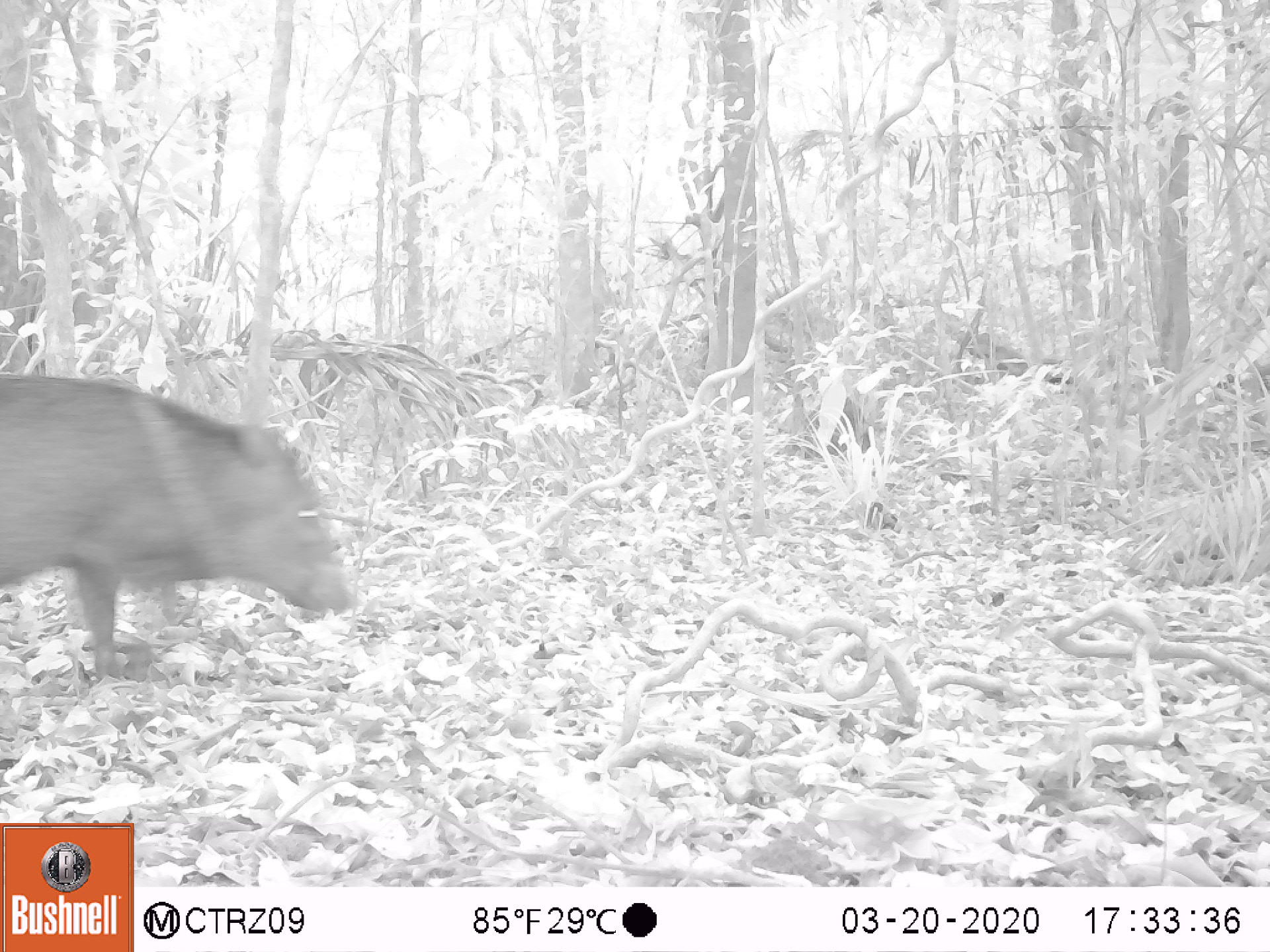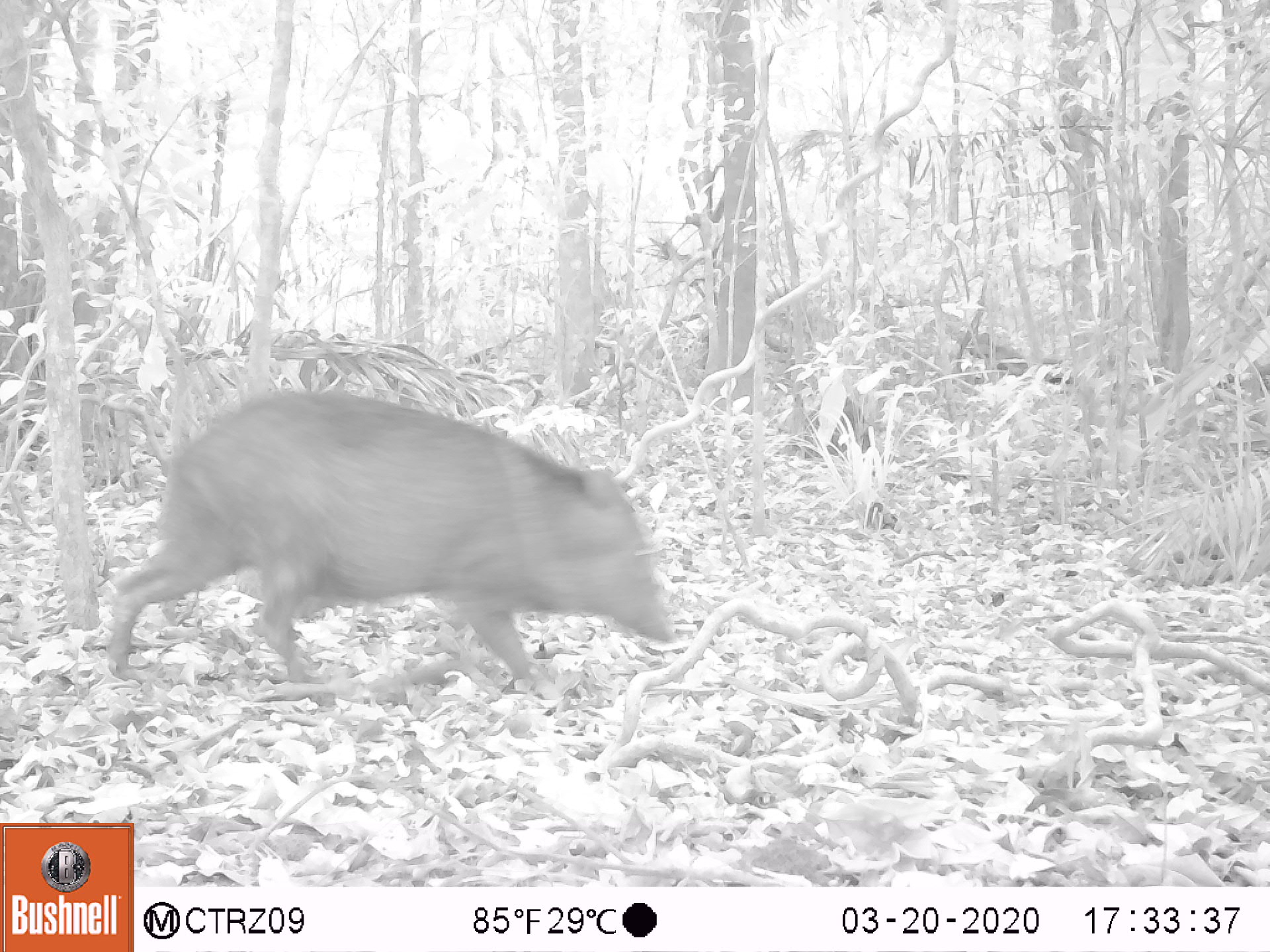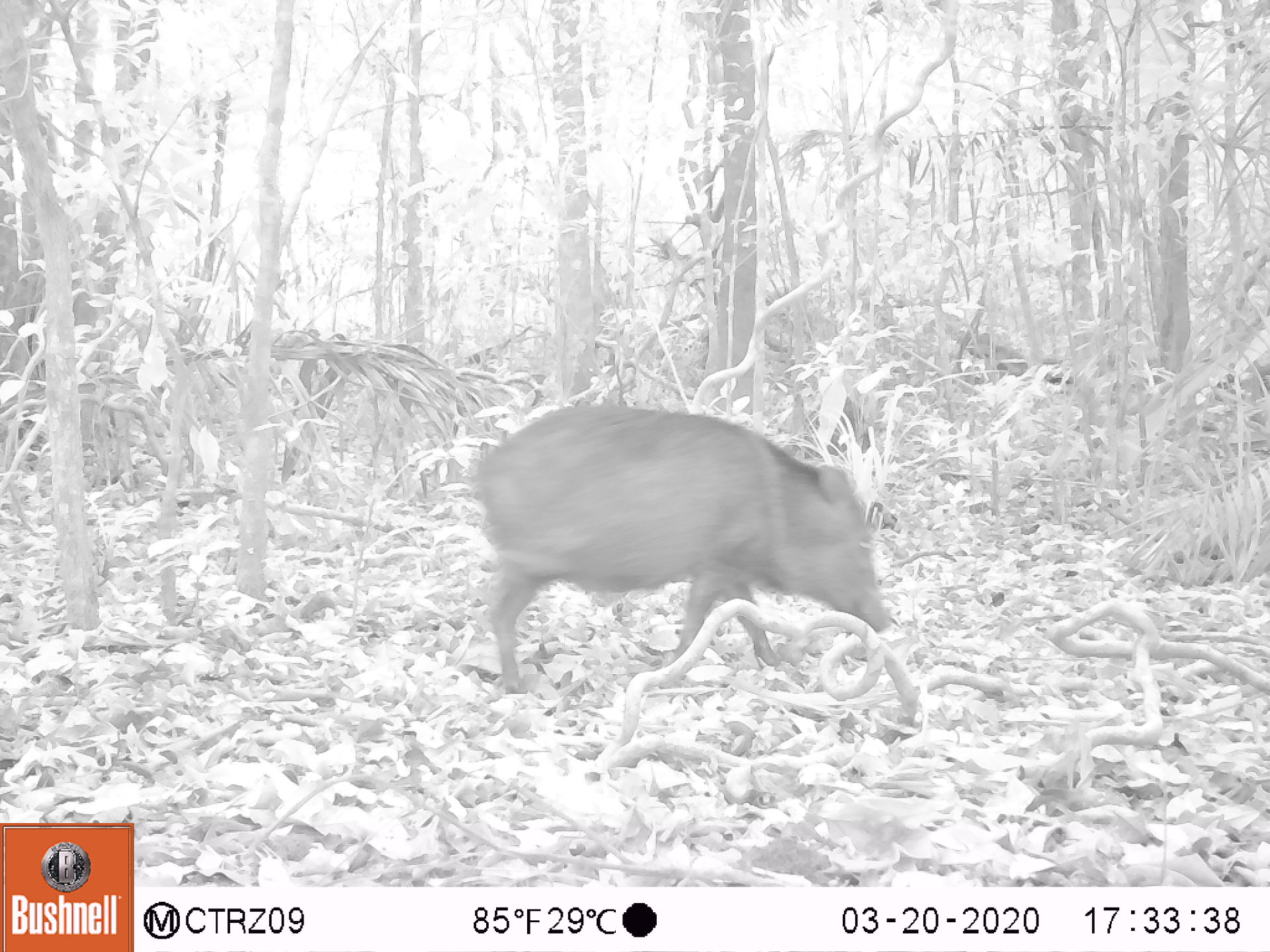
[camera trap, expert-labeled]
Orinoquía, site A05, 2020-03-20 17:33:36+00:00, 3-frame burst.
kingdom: Animalia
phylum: Chordata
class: Mammalia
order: Artiodactyla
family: Tayassuidae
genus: Pecari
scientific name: Pecari tajacu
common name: collared peccary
Collared peccary (Pecari tajacu).